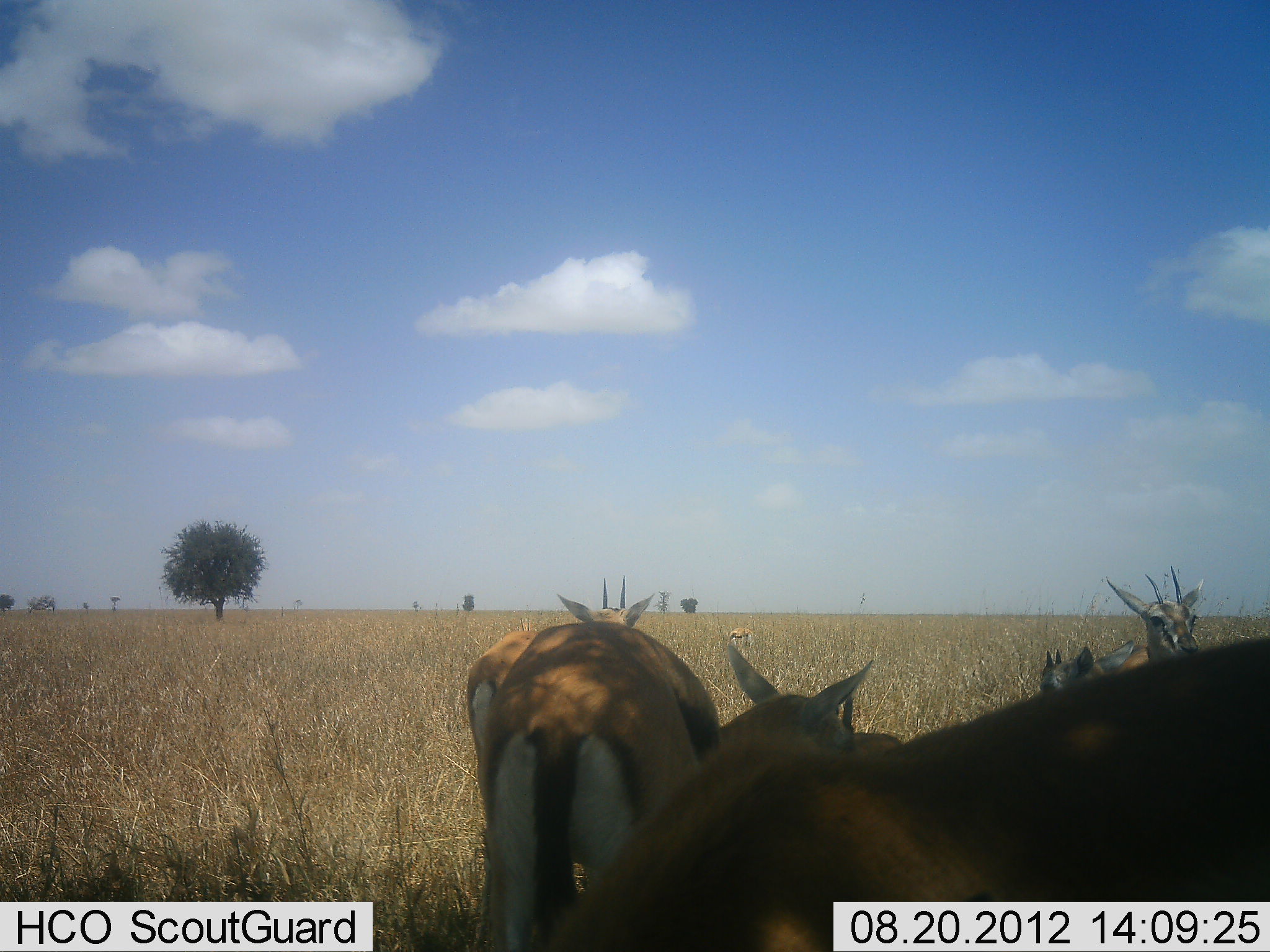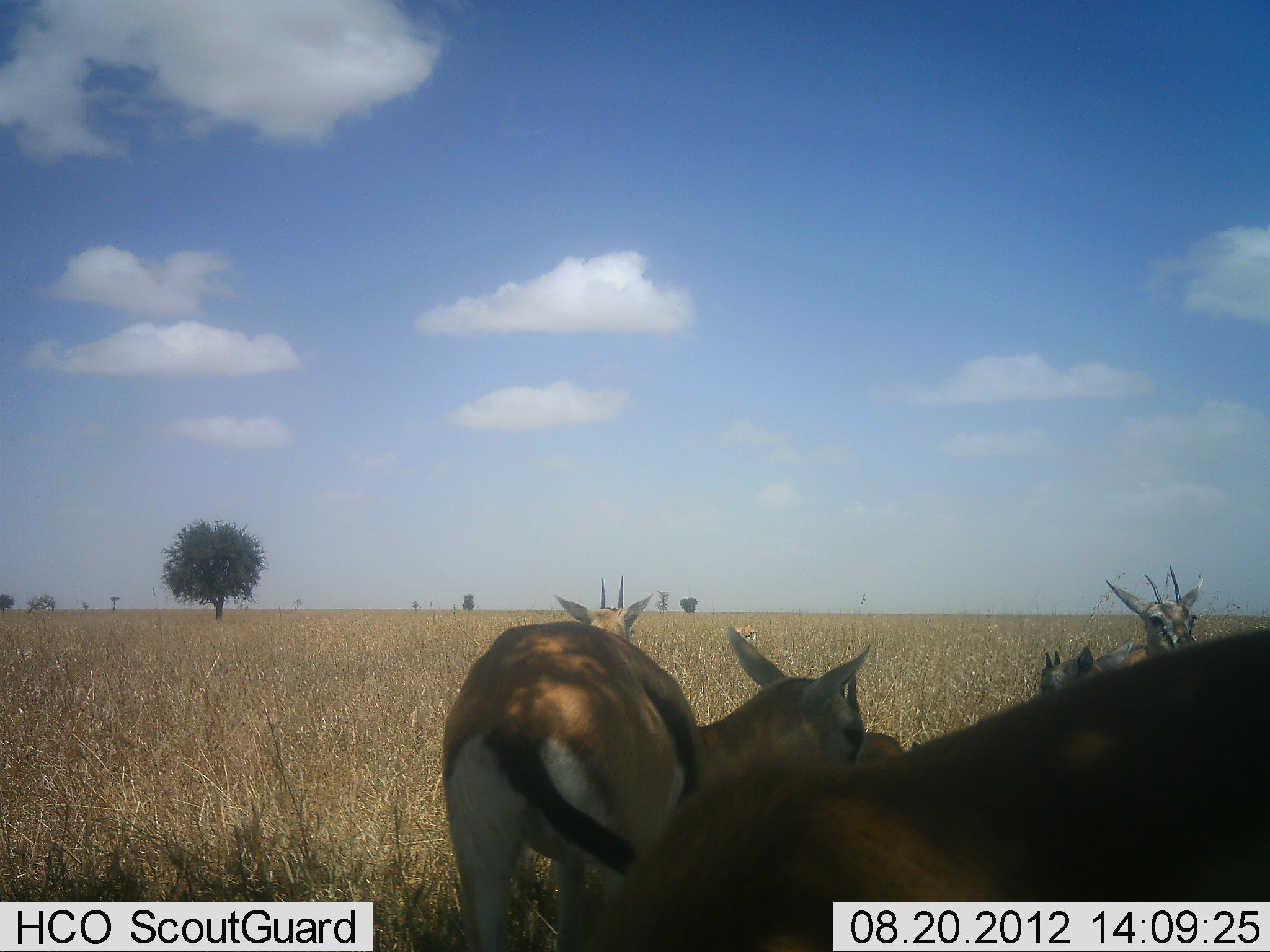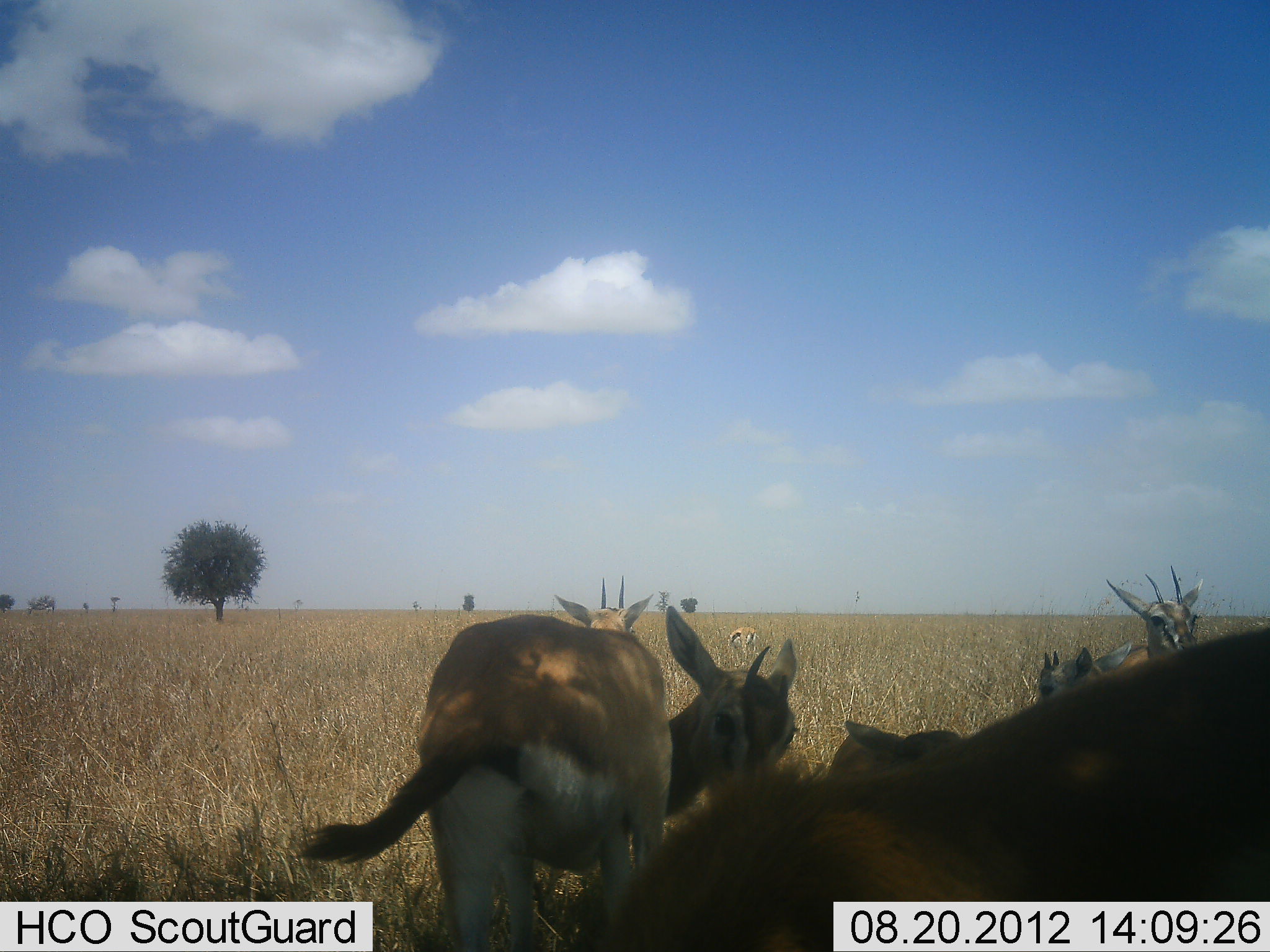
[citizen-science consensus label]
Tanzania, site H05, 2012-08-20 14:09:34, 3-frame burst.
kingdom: Animalia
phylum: Chordata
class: Mammalia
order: Artiodactyla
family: Bovidae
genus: Eudorcas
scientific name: Eudorcas thomsonii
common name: thomson's gazelle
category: gazellethomsons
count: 6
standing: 80%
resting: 40%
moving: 10%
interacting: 0%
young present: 20%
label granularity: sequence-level